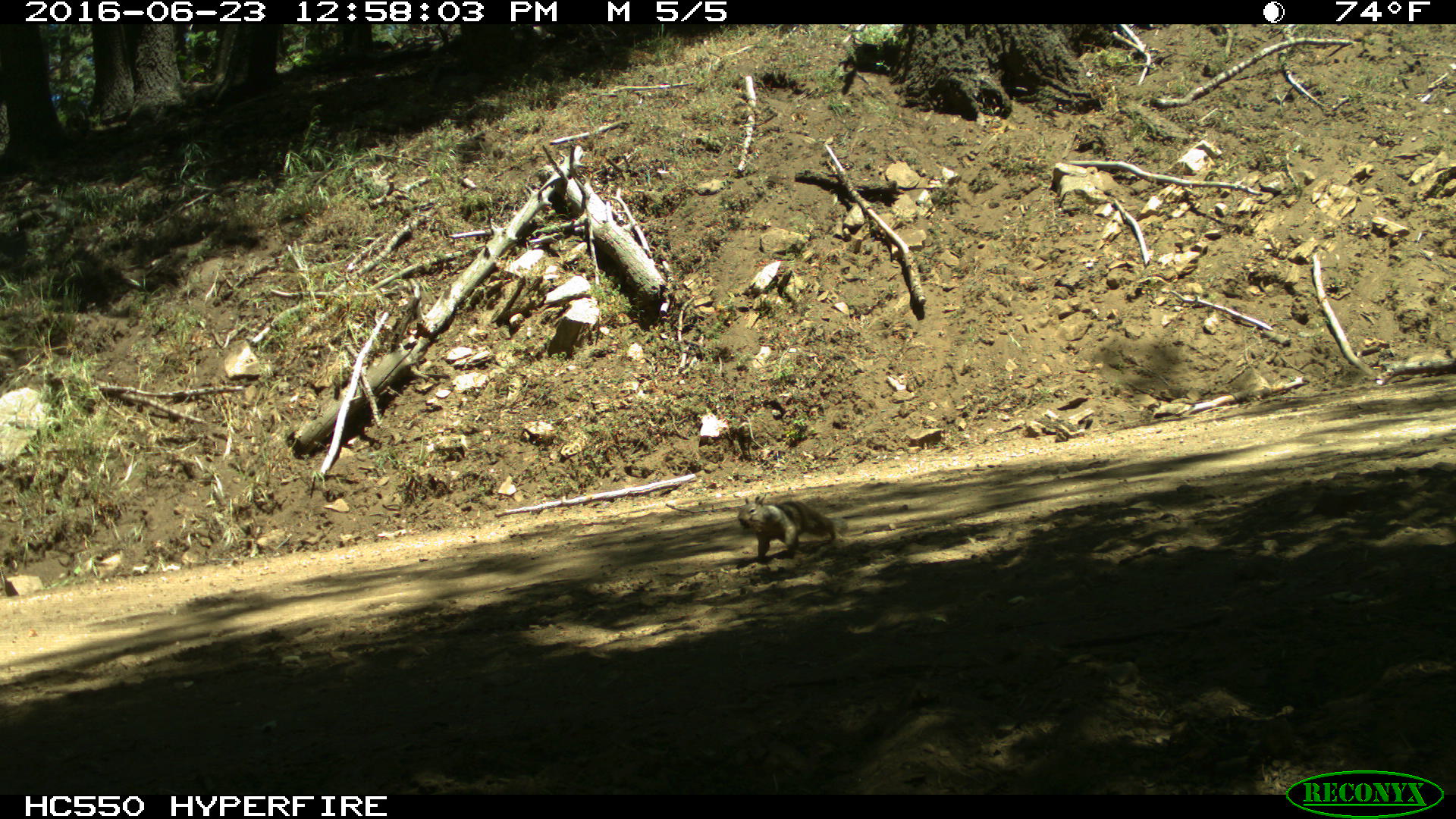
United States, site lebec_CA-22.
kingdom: Animalia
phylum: Chordata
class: Mammalia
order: Rodentia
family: Sciuridae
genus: Otospermophilus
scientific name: Otospermophilus beecheyi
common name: california ground squirrel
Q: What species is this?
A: Otospermophilus beecheyi (california ground squirrel).